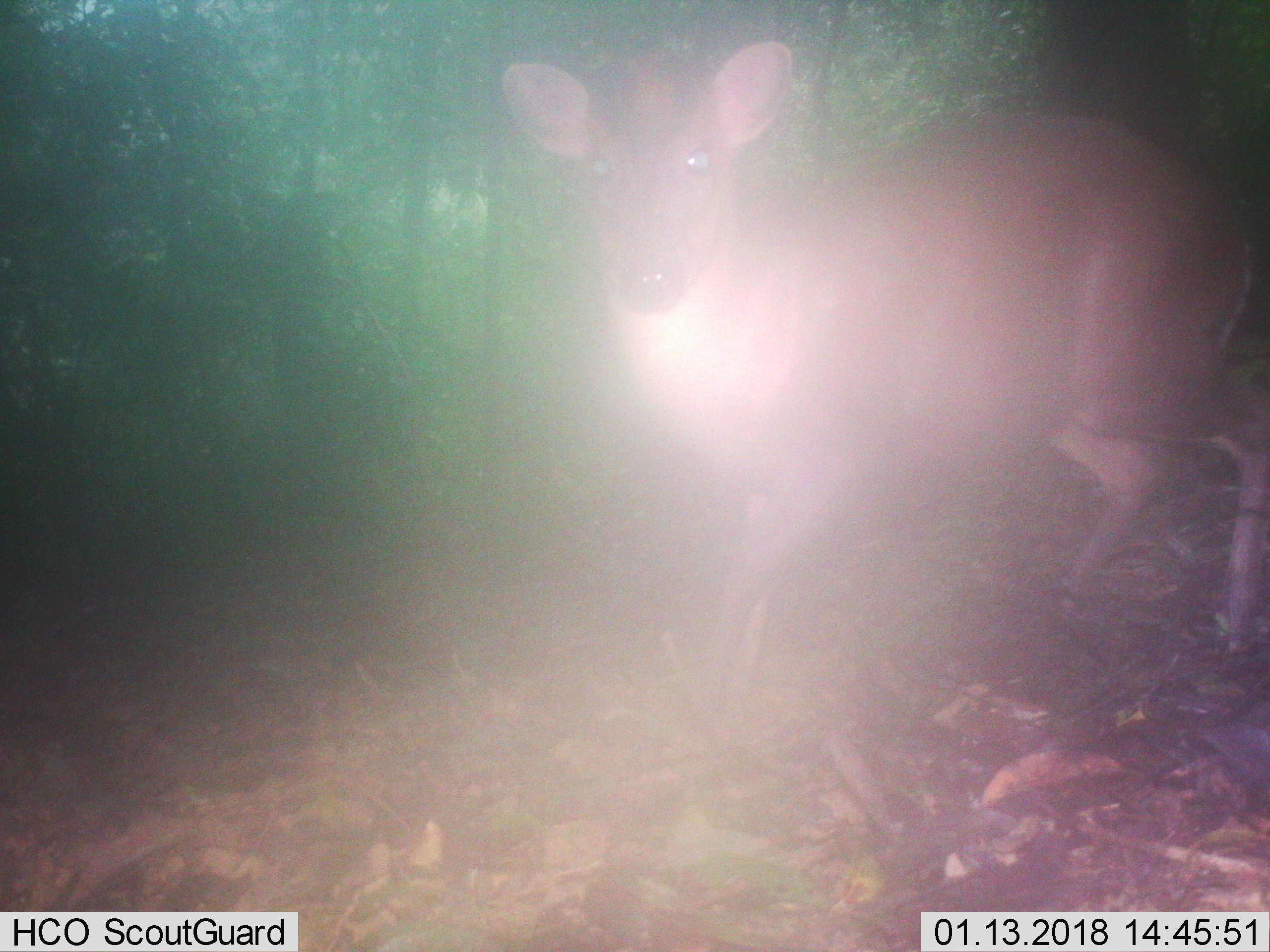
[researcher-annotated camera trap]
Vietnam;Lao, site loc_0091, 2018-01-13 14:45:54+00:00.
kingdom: Animalia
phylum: Chordata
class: Mammalia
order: Artiodactyla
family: Cervidae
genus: Muntiacus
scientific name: Muntiacus rooseveltorum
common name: roosevelt's muntjac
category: roosevelts muntjac group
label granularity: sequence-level